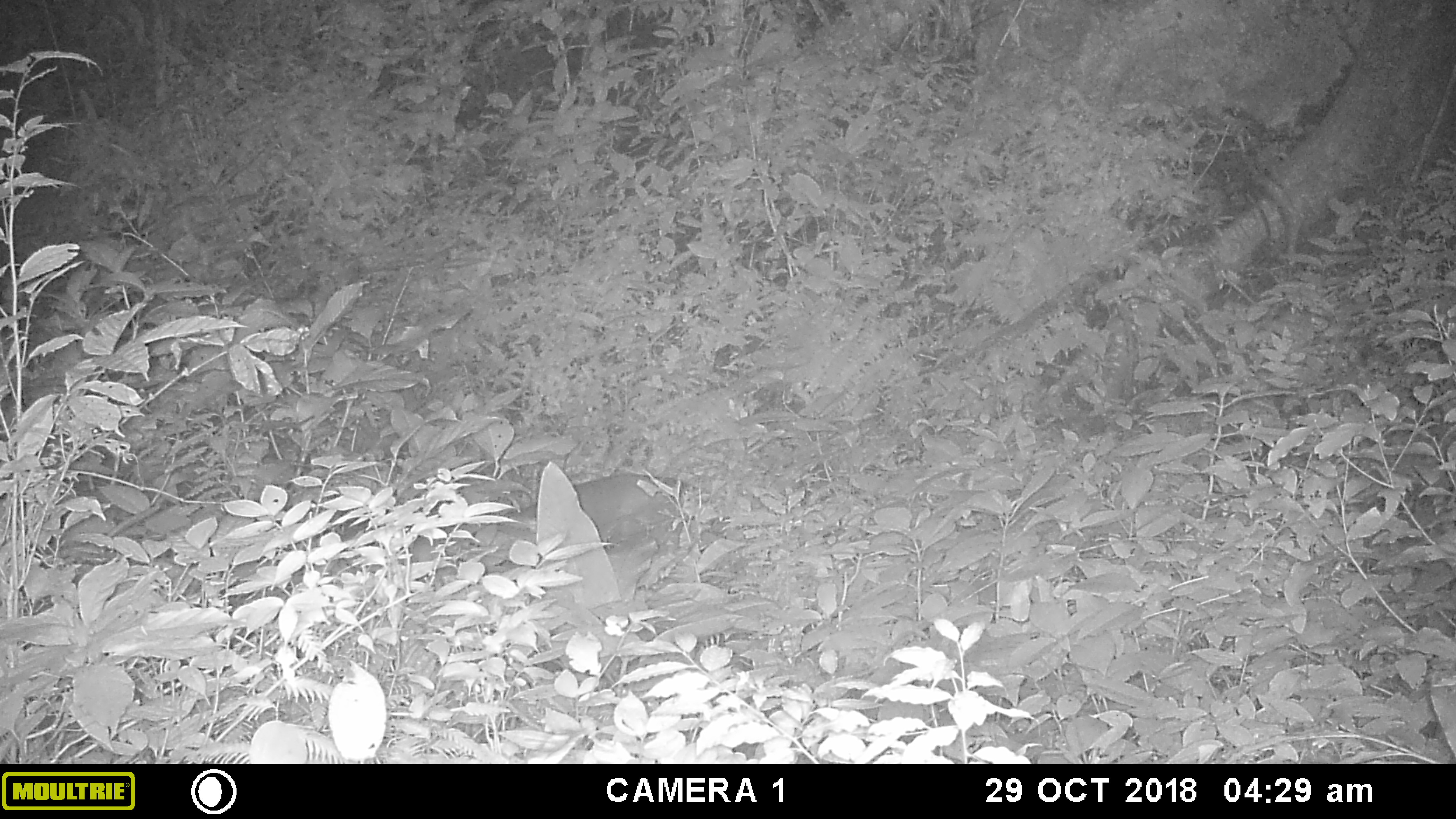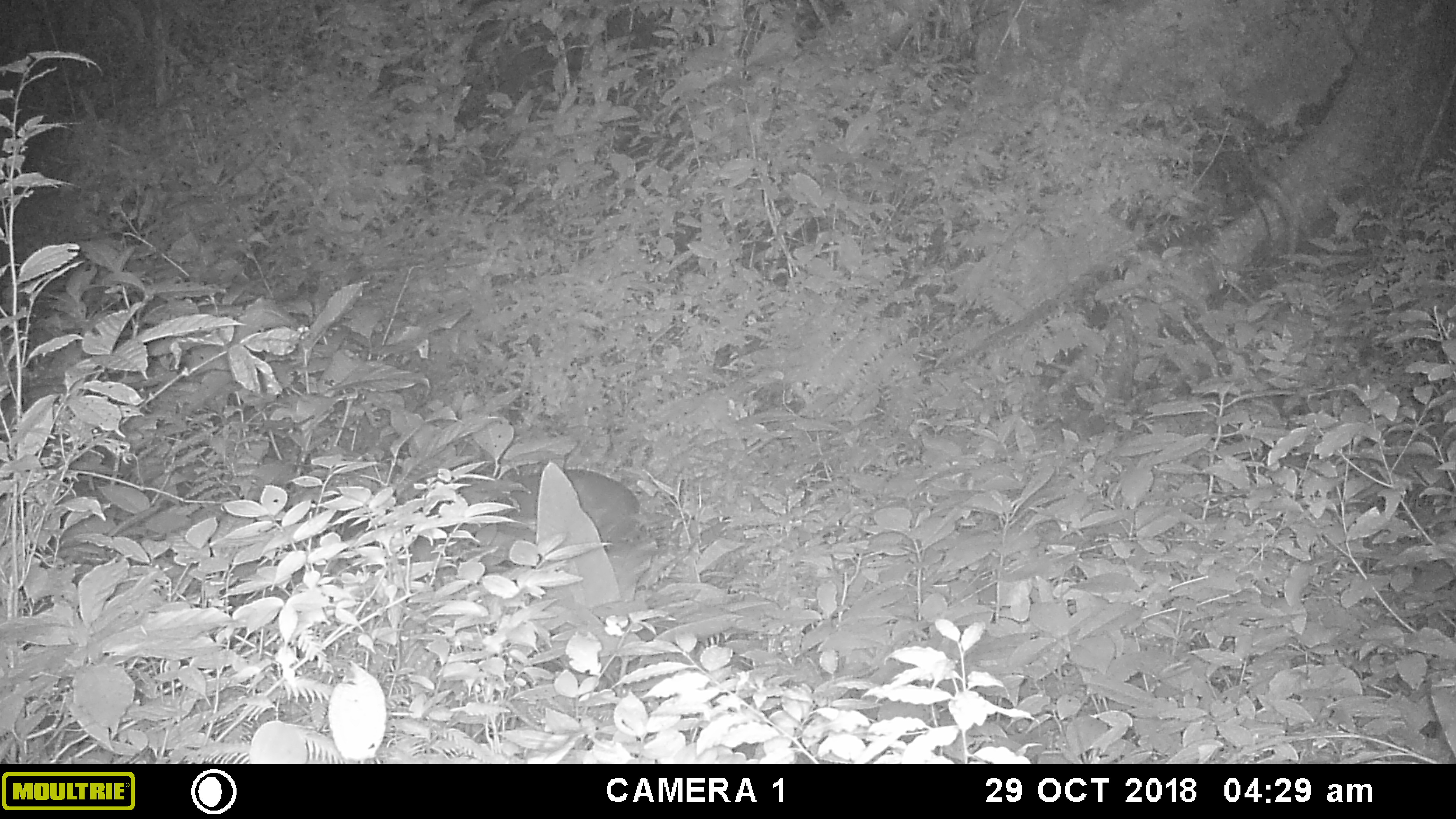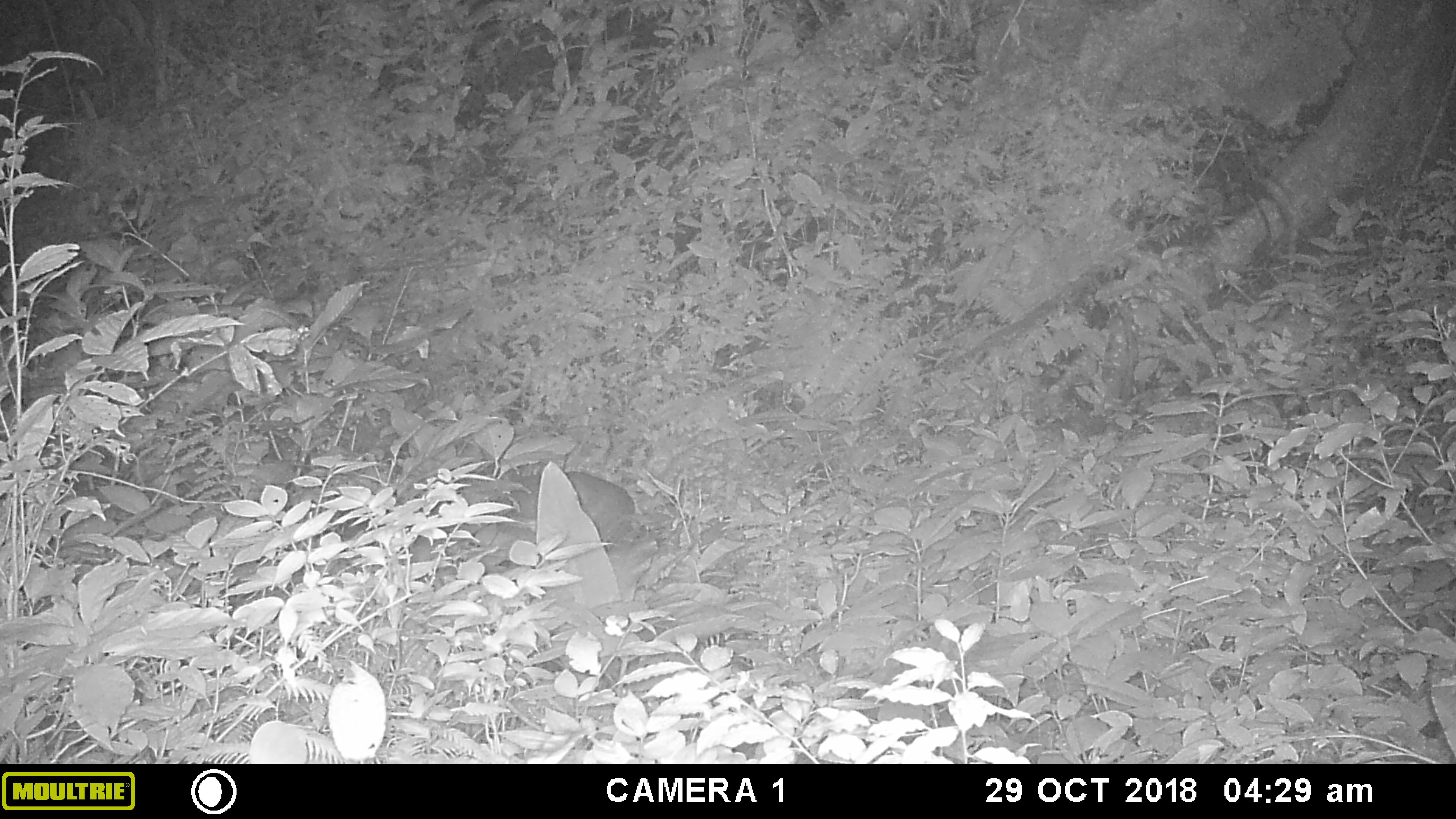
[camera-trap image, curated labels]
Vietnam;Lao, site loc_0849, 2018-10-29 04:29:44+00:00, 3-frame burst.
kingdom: Animalia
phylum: Chordata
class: Mammalia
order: Artiodactyla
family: Cervidae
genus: Muntiacus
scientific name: Muntiacus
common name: muntjacs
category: unidentified muntjac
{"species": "unidentified muntjac (muntjacs) (Muntiacus)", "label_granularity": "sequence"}